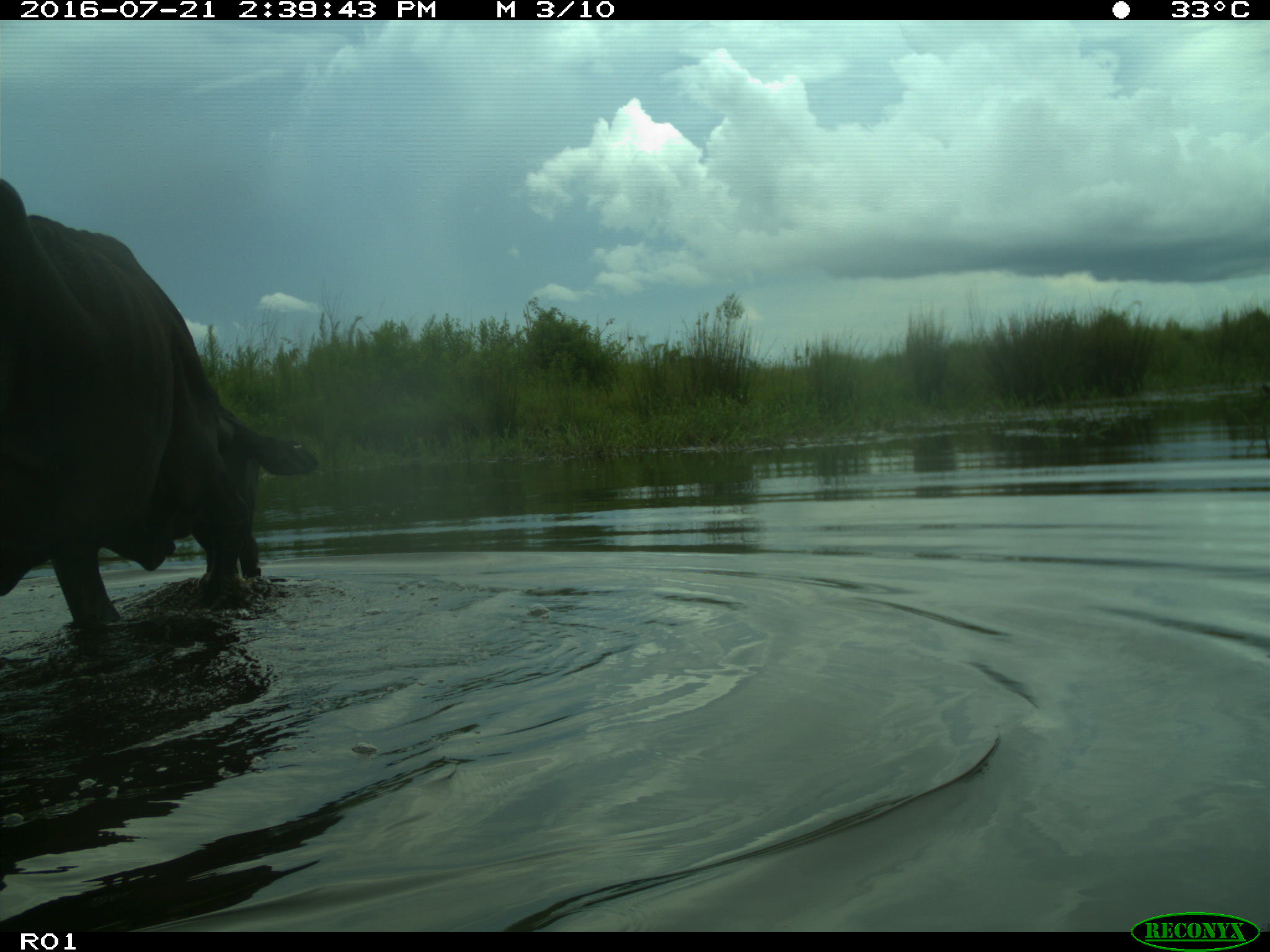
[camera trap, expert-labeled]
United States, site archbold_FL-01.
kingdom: Animalia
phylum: Chordata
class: Mammalia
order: Artiodactyla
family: Bovidae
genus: Bos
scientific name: Bos taurus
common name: domestic cow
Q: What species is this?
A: Bos taurus (domestic cow).